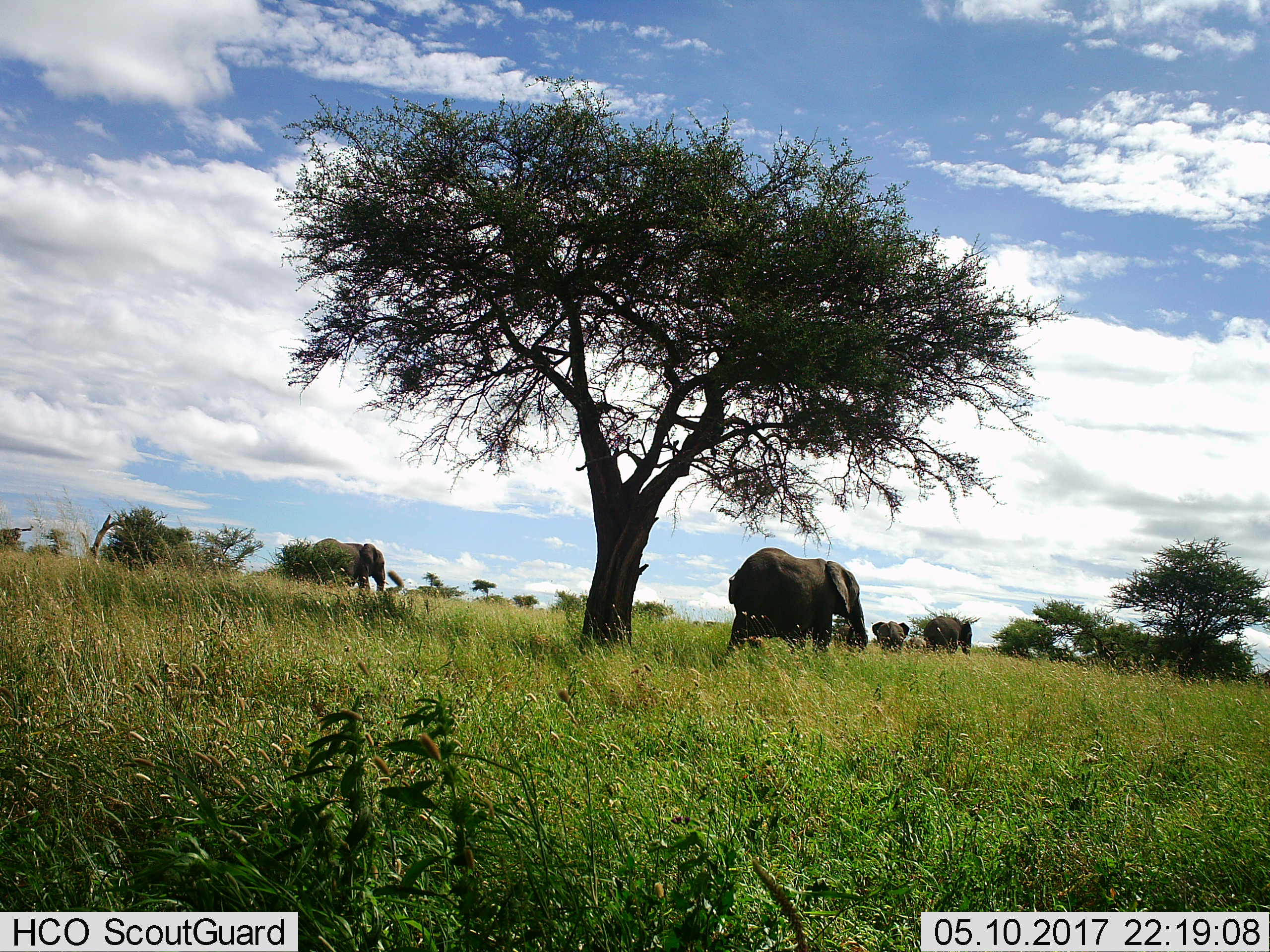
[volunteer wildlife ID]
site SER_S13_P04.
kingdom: Animalia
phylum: Chordata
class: Mammalia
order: Proboscidea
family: Elephantidae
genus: Loxodonta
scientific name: Loxodonta africana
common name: african bush elephant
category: elephant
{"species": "elephant (african bush elephant) (Loxodonta africana)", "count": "4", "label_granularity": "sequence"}